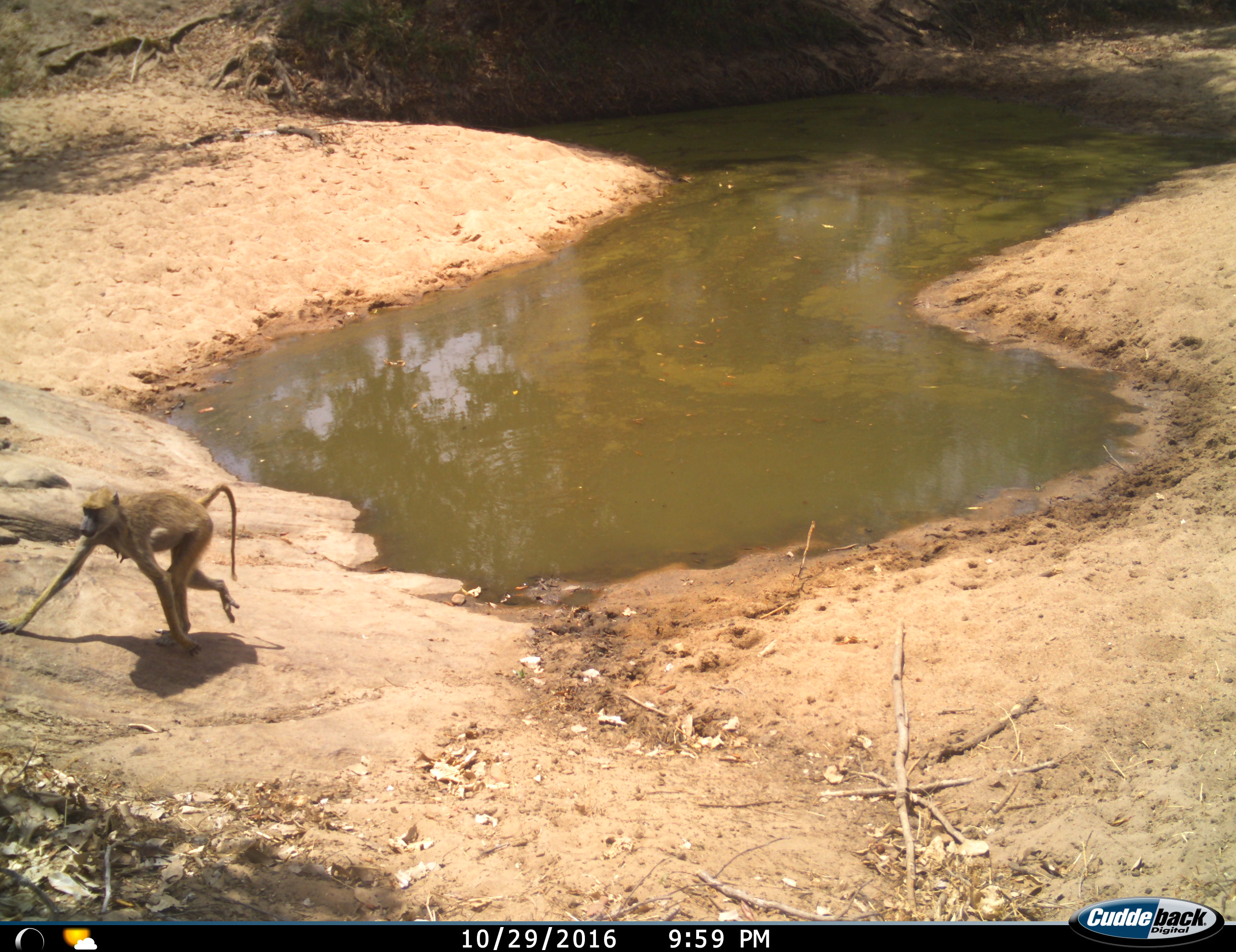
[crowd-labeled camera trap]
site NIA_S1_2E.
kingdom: Animalia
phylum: Chordata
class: Mammalia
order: Primates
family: Cercopithecidae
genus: Papio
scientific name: Papio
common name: baboon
Baboon (Papio), count 1. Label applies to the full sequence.